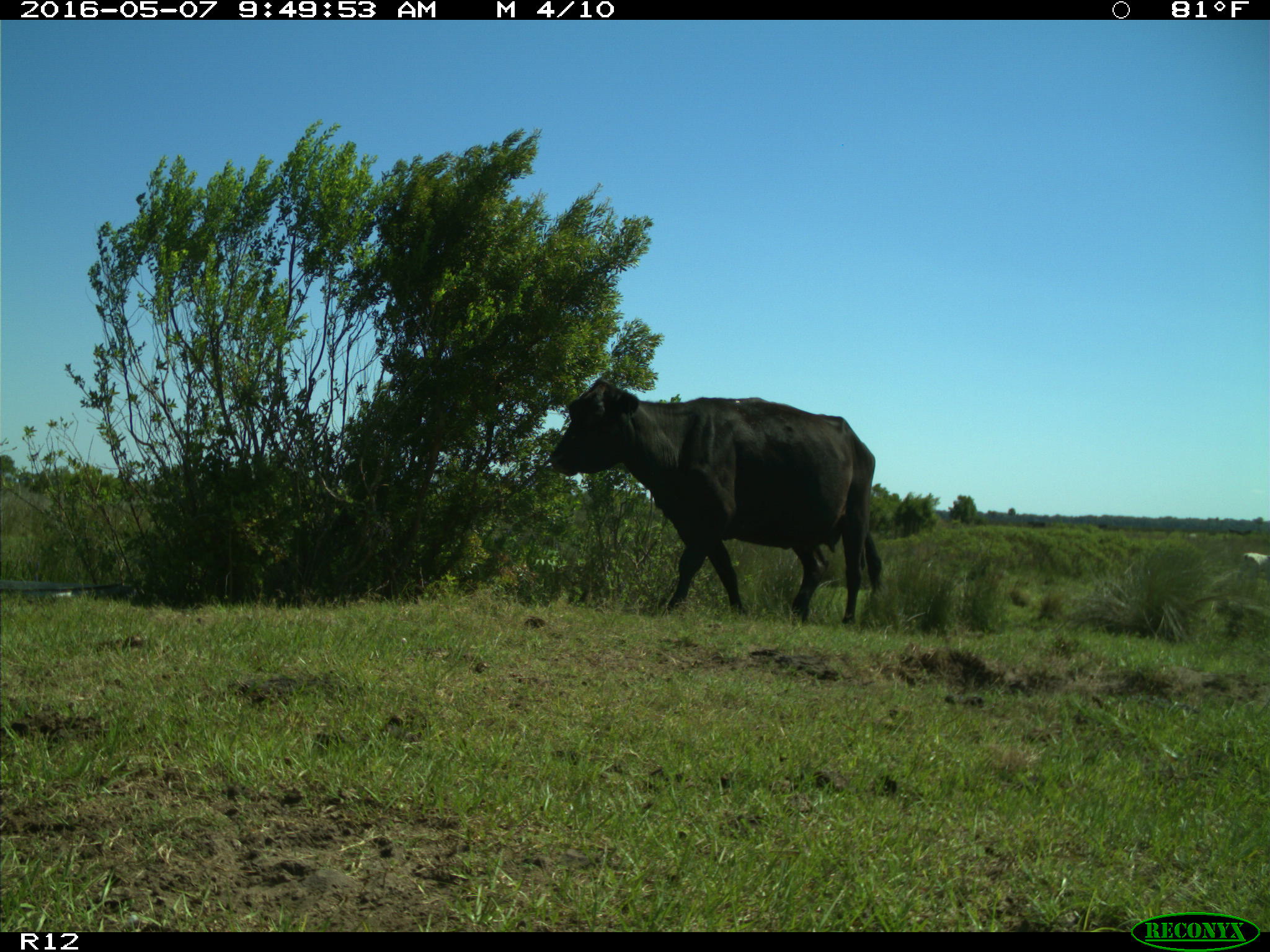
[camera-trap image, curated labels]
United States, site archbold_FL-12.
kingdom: Animalia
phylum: Chordata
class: Mammalia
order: Artiodactyla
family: Bovidae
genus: Bos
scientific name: Bos taurus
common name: domestic cow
Bos taurus (domestic cow).